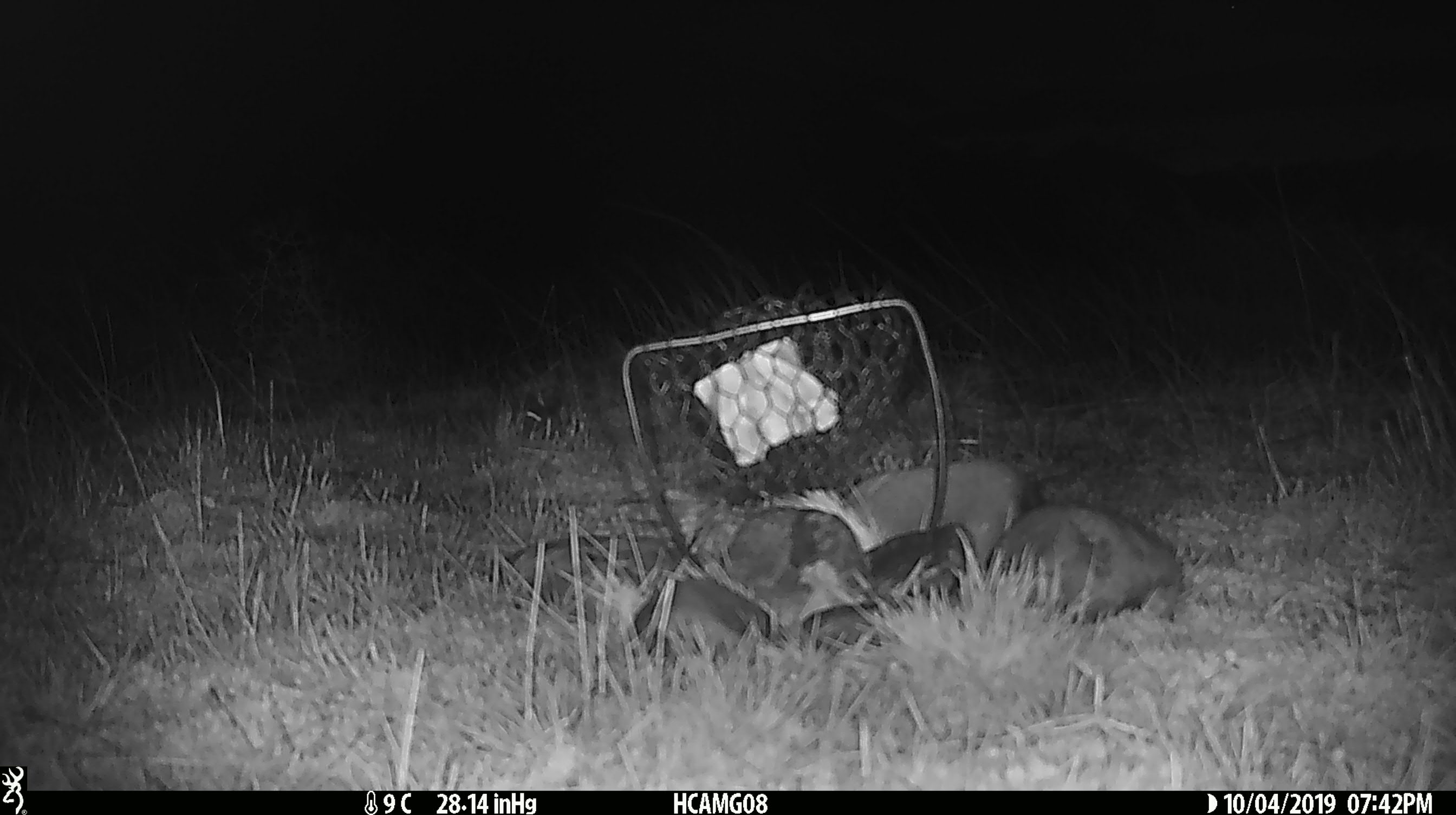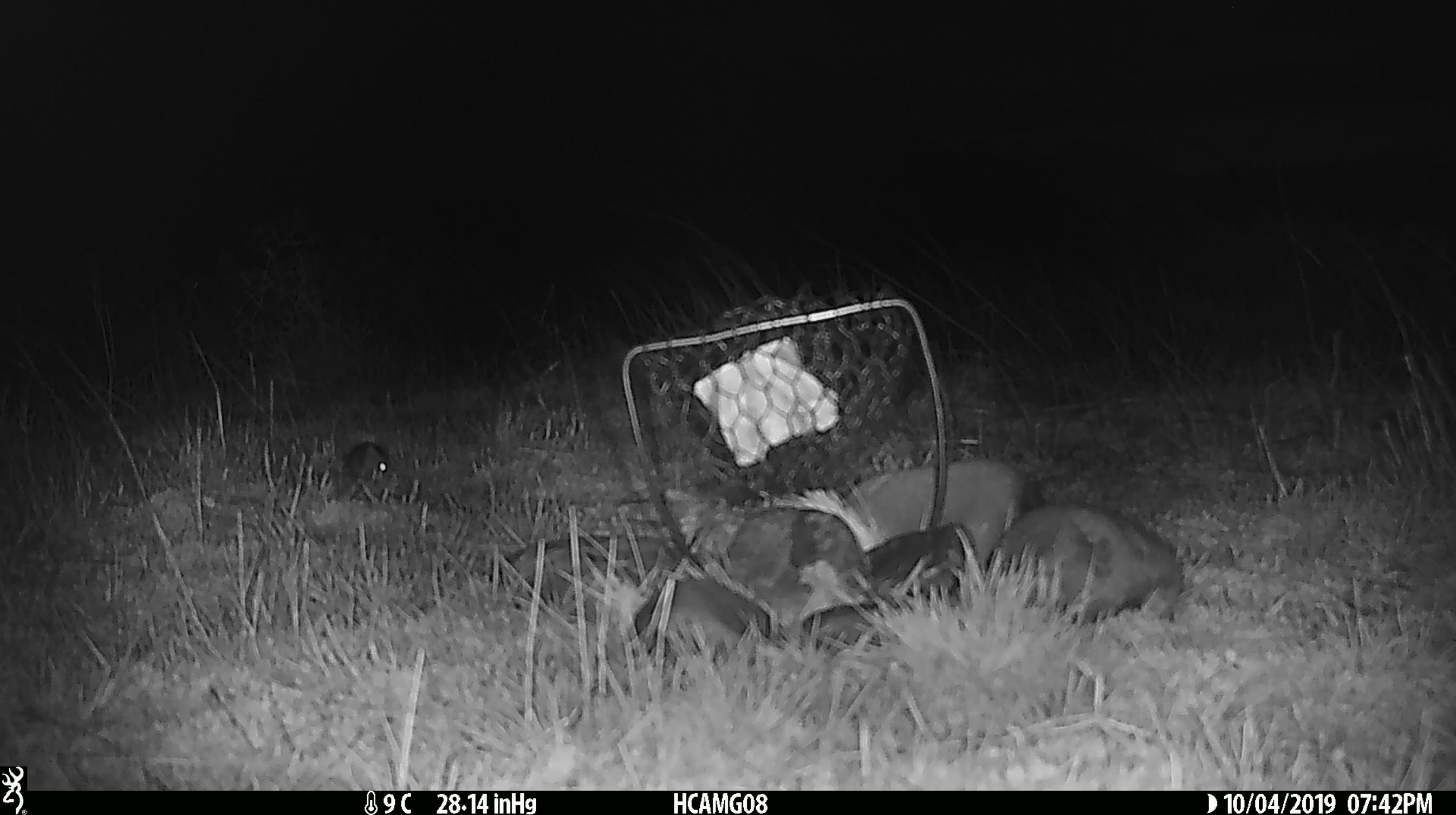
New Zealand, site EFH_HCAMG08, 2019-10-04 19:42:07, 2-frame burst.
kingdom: Animalia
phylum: Chordata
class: Mammalia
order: Rodentia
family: Muridae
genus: Mus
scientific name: Mus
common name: mouse